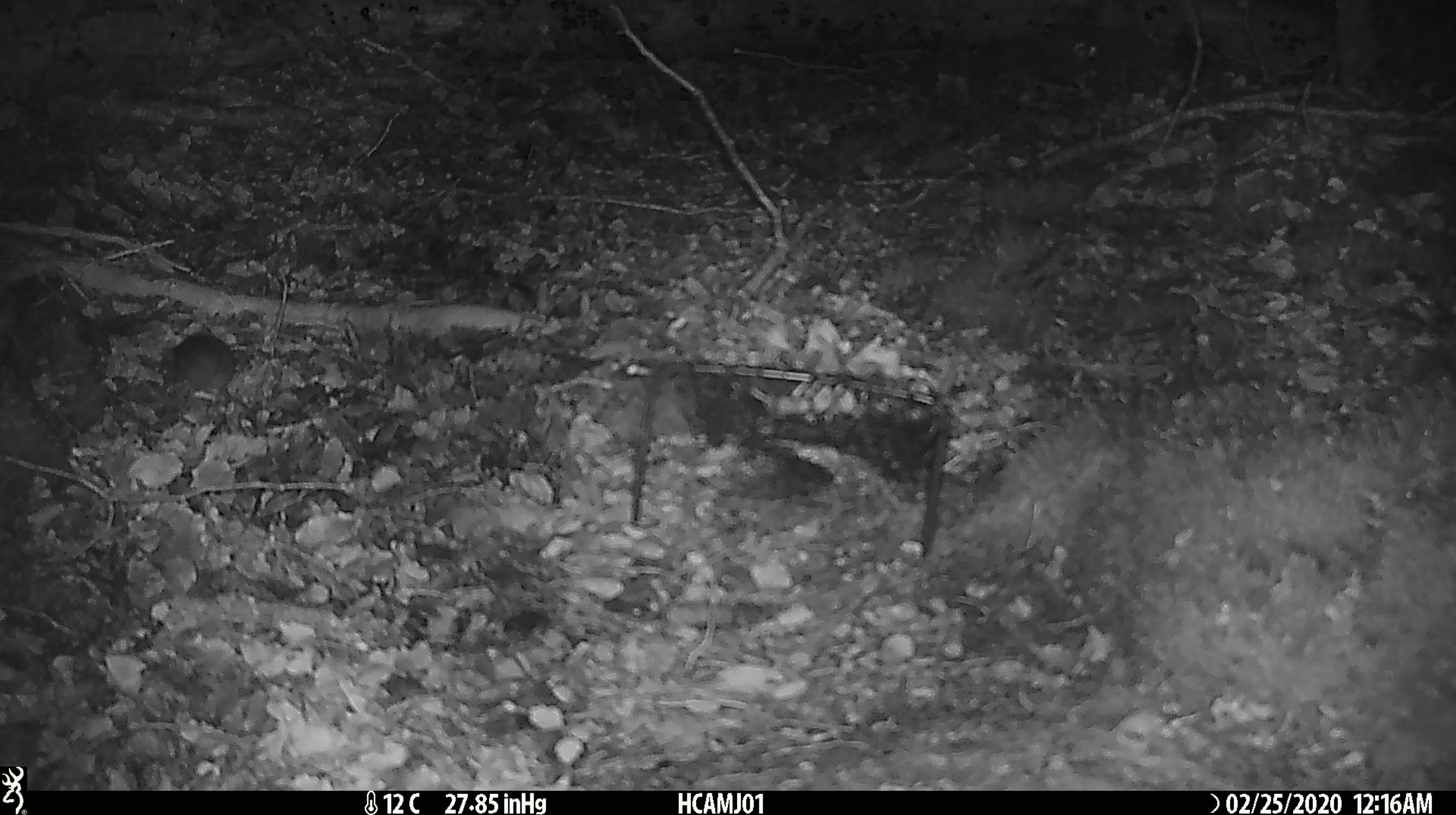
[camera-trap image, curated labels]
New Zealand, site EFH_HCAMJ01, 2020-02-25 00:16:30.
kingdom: Animalia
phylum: Chordata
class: Mammalia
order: Rodentia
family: Muridae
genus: Mus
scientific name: Mus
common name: mouse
Mouse (Mus).